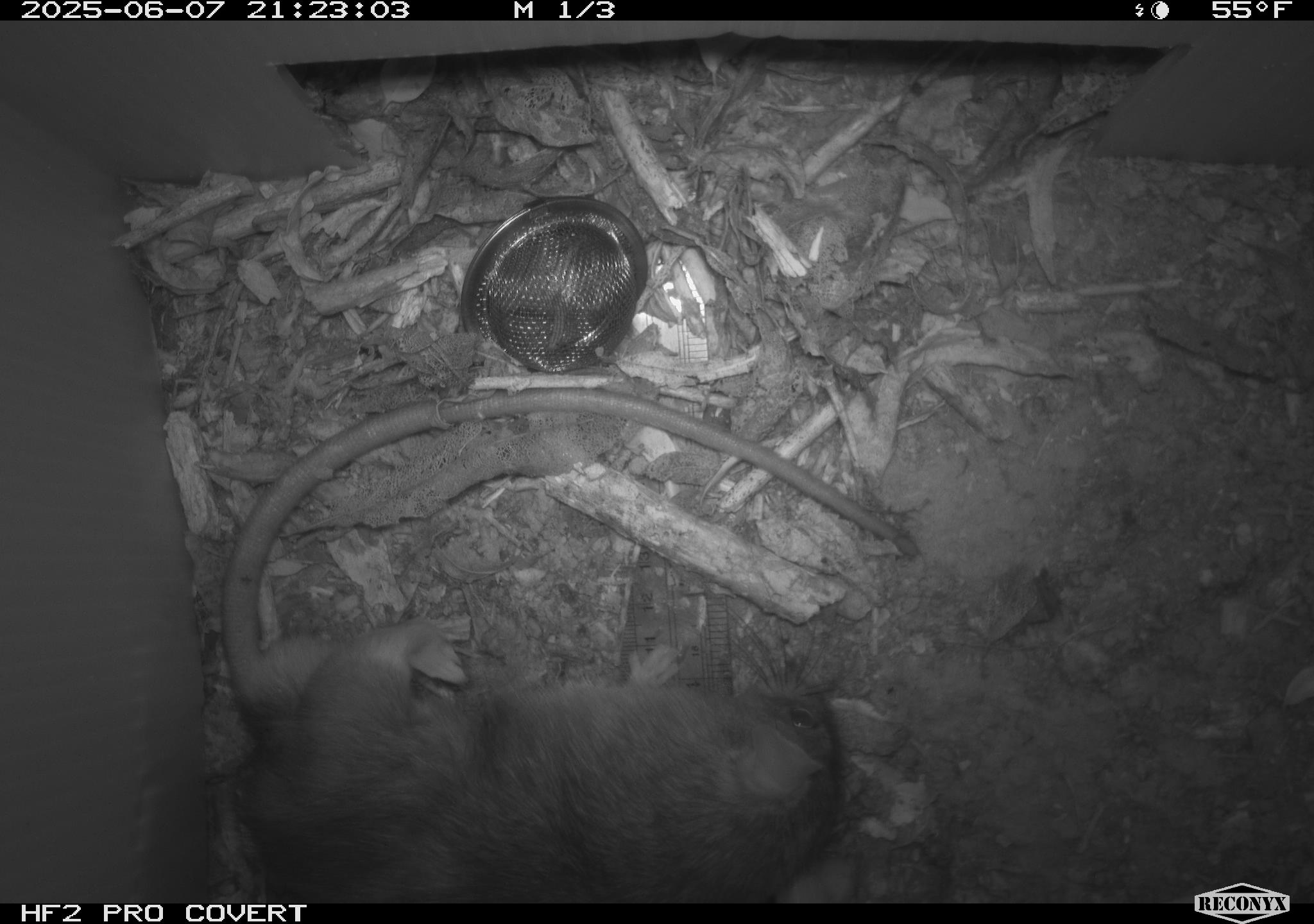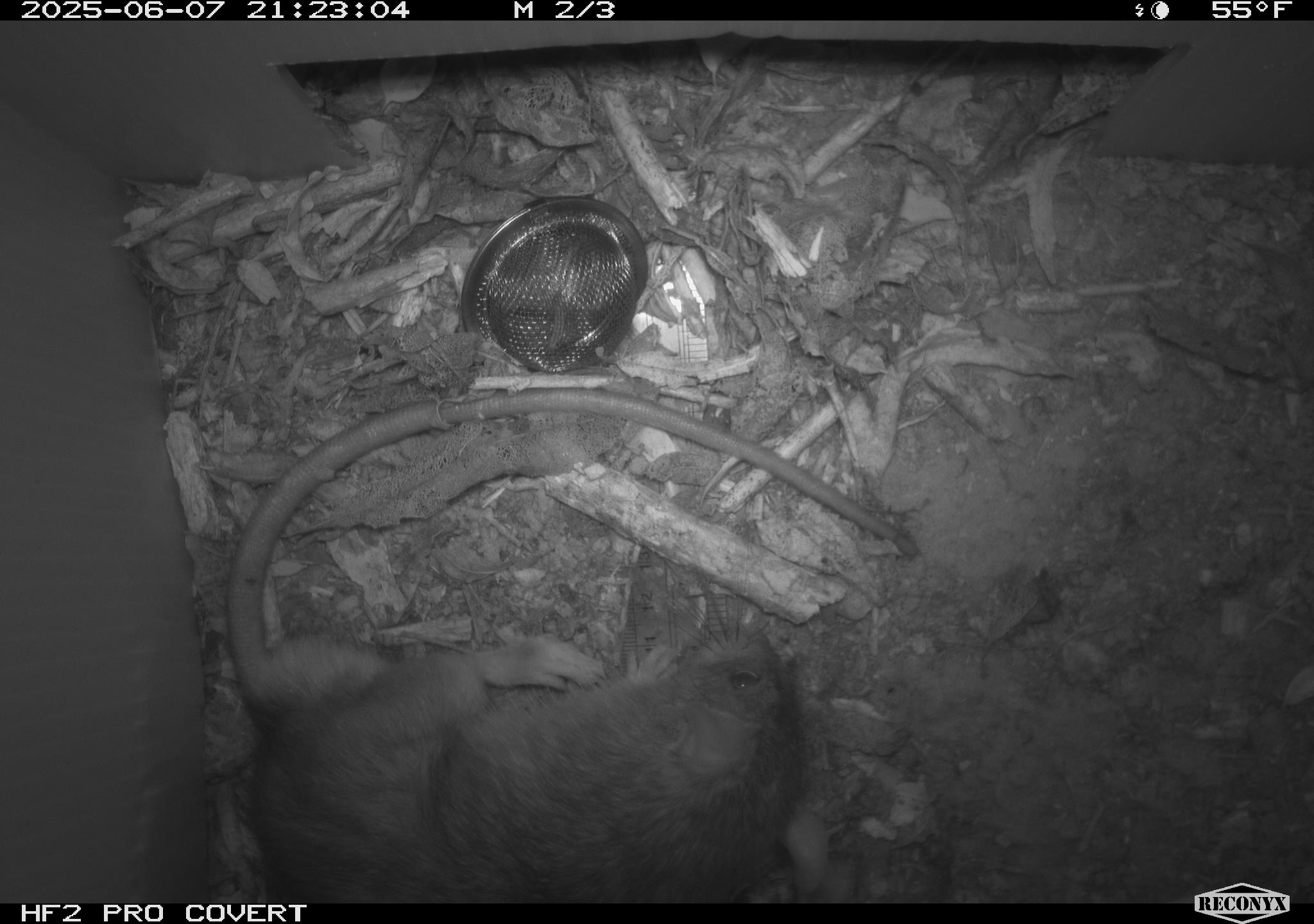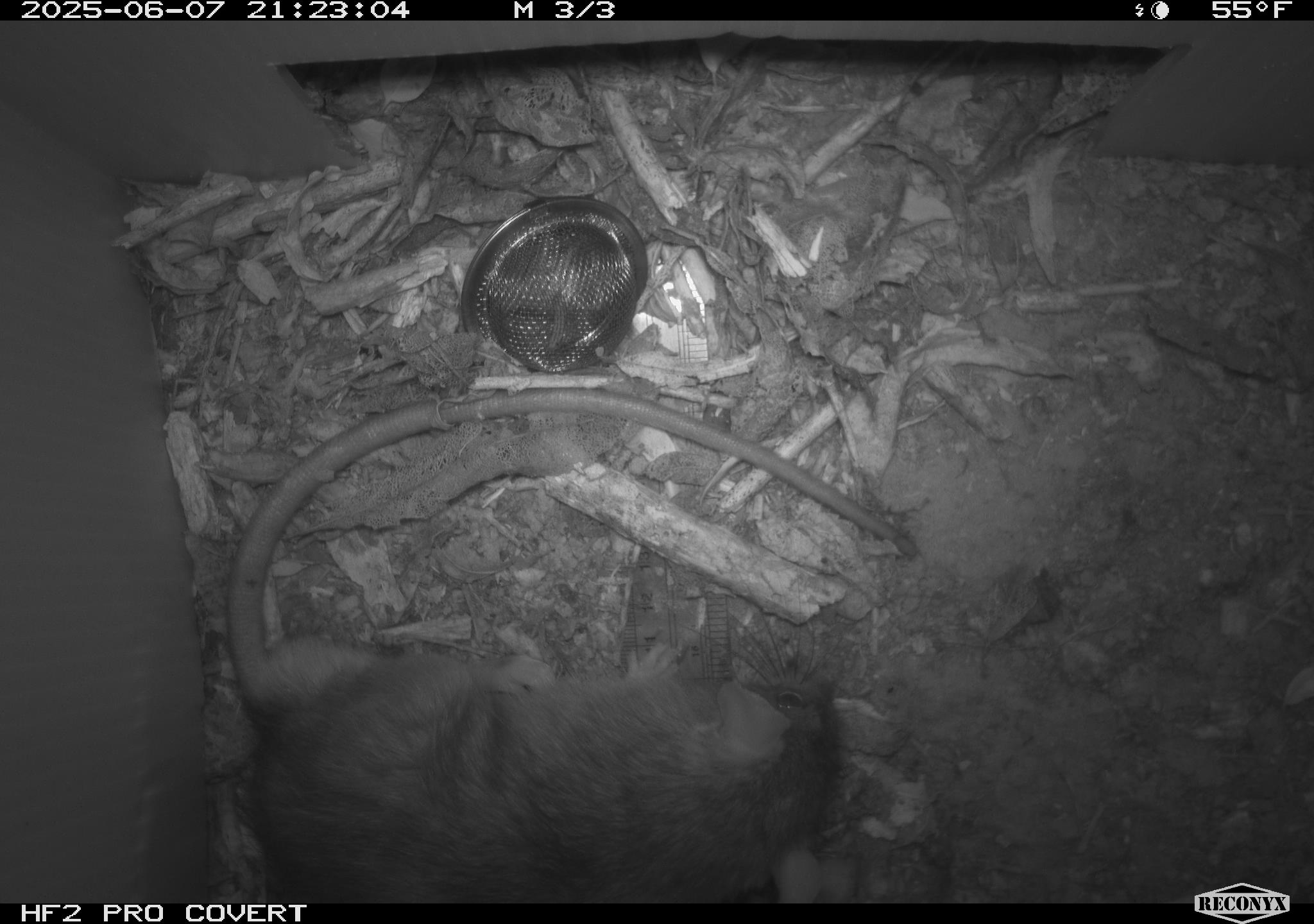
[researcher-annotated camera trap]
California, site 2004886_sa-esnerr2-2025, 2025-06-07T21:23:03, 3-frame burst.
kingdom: Animalia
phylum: Chordata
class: Mammalia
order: Rodentia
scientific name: Rodentia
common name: rodent